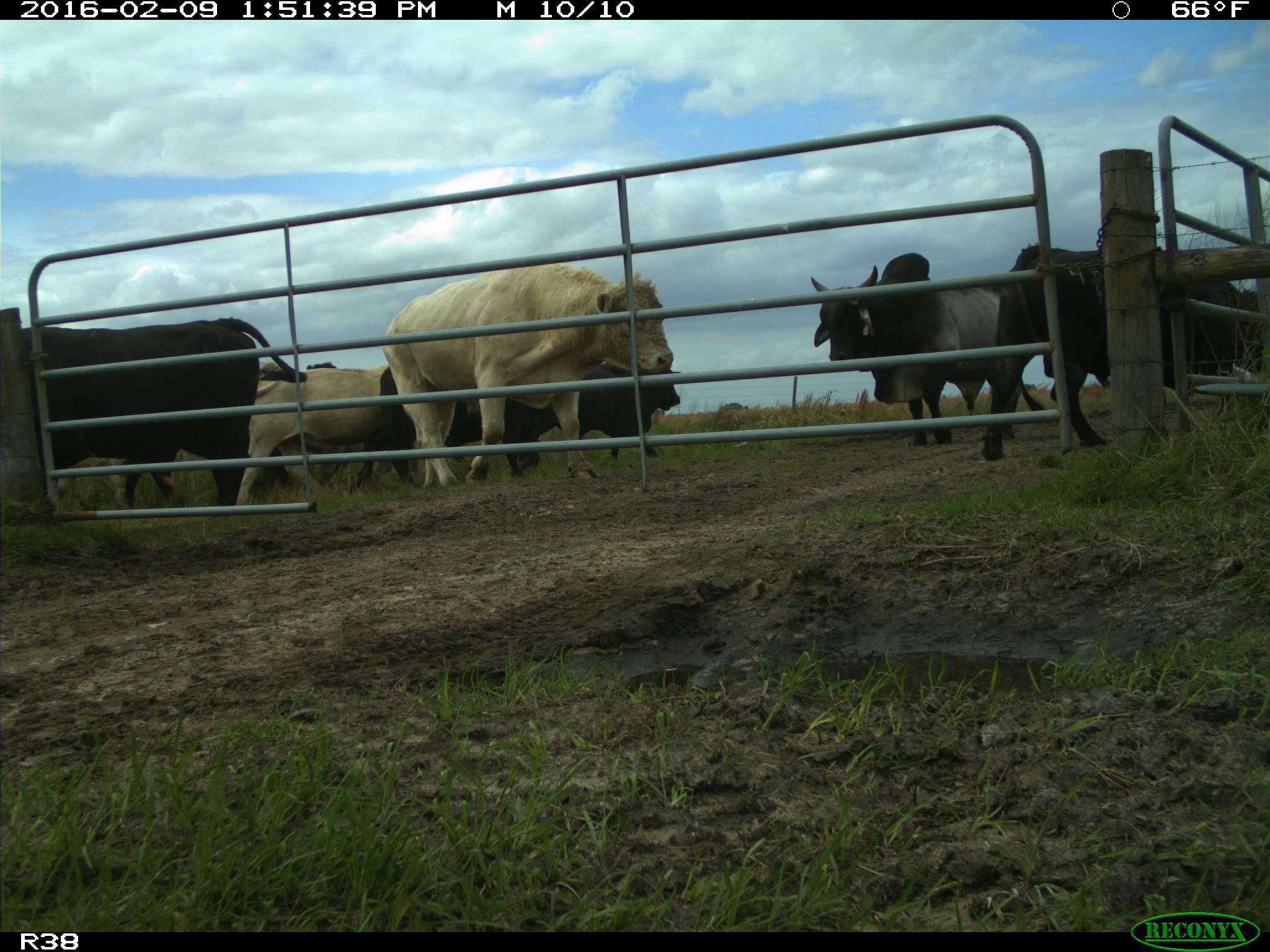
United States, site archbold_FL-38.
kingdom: Animalia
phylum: Chordata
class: Mammalia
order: Artiodactyla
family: Bovidae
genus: Bos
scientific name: Bos taurus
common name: domestic cow